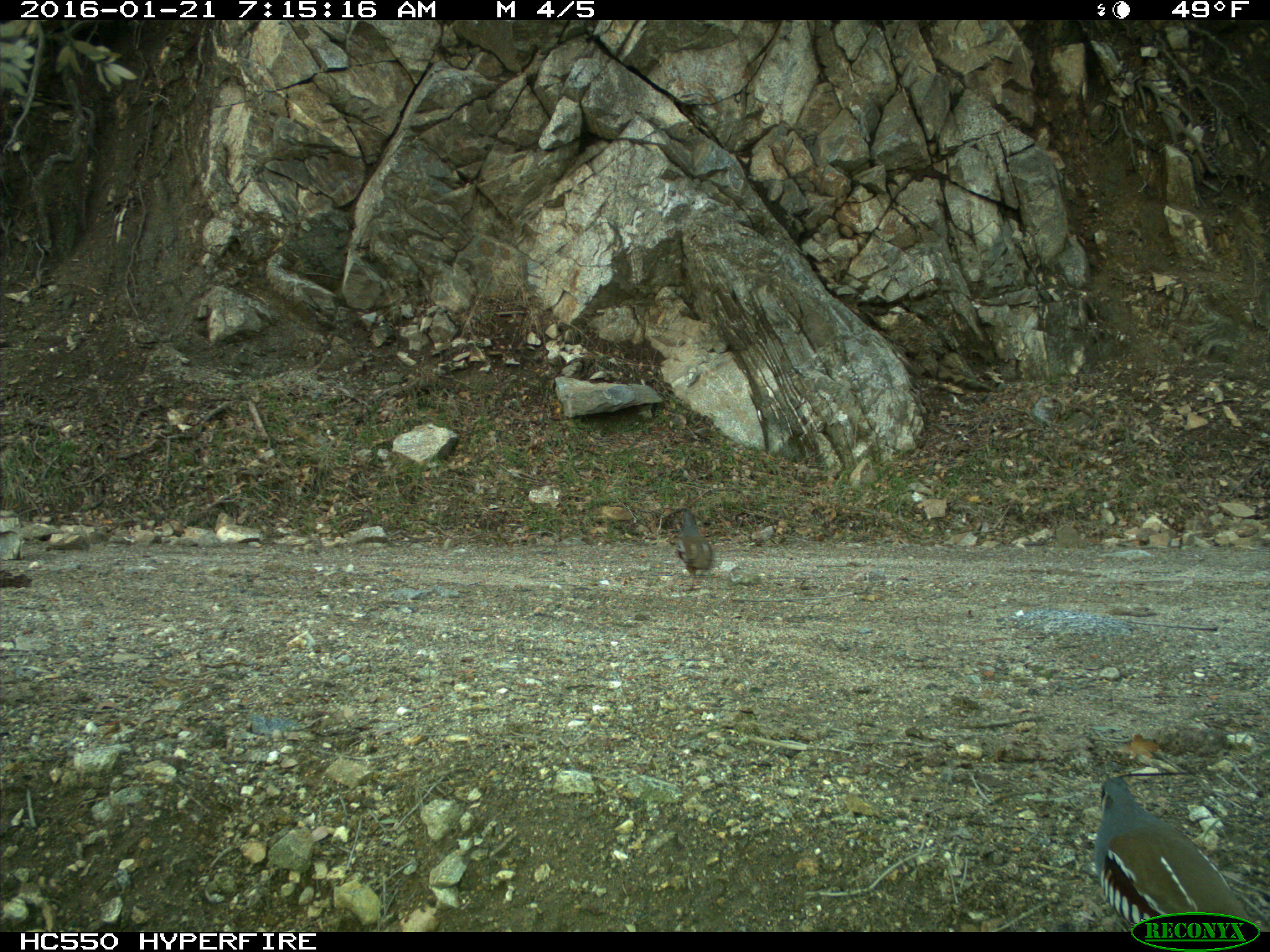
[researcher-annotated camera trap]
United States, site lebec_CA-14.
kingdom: Animalia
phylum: Chordata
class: Aves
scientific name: Aves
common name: birds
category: unidentified bird